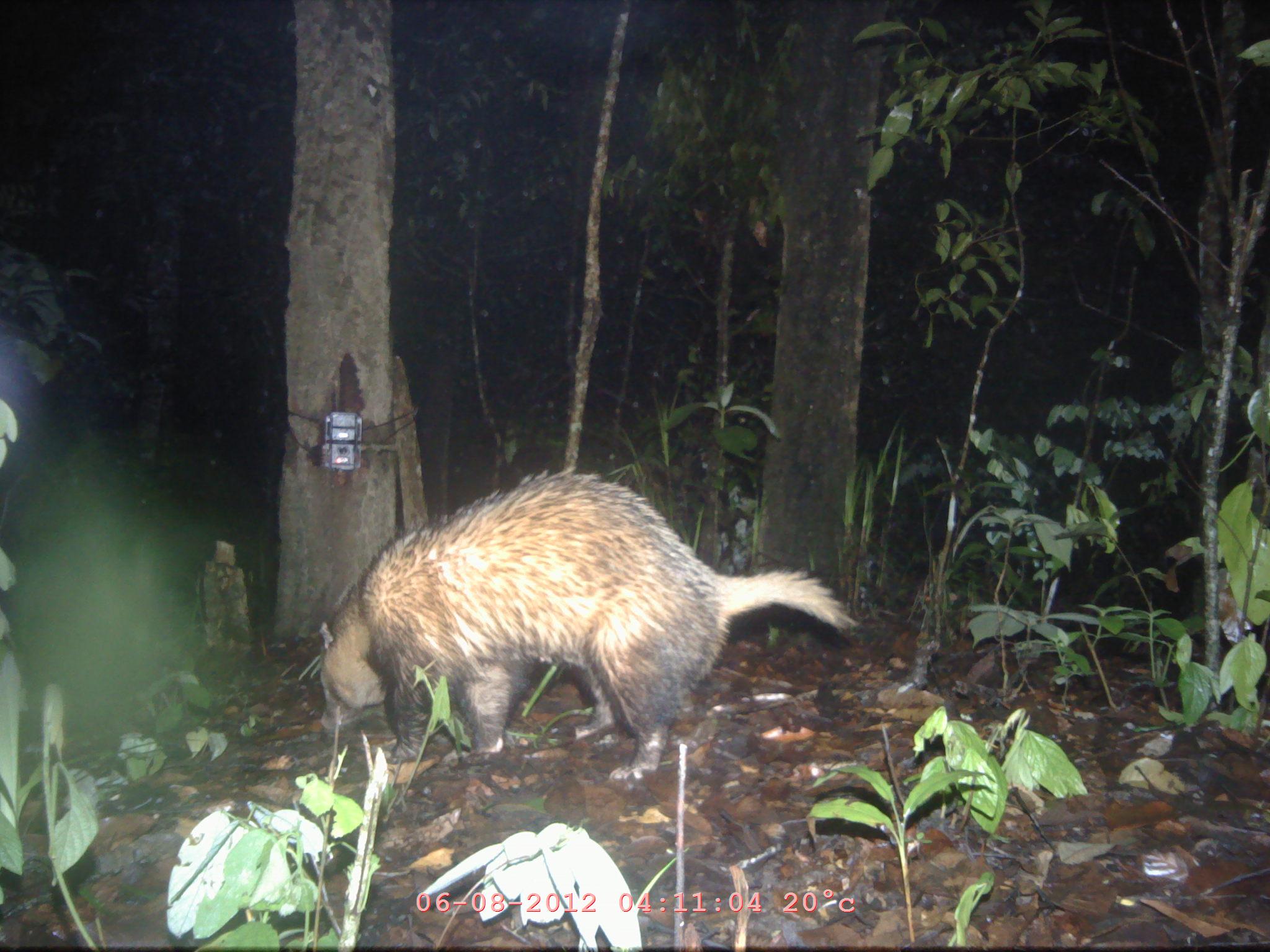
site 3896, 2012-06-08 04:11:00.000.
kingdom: Animalia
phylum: Chordata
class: Mammalia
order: Carnivora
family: Mustelidae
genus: Arctonyx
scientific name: Arctonyx collaris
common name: greater hog badger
Arctonyx collaris (greater hog badger), count 1.